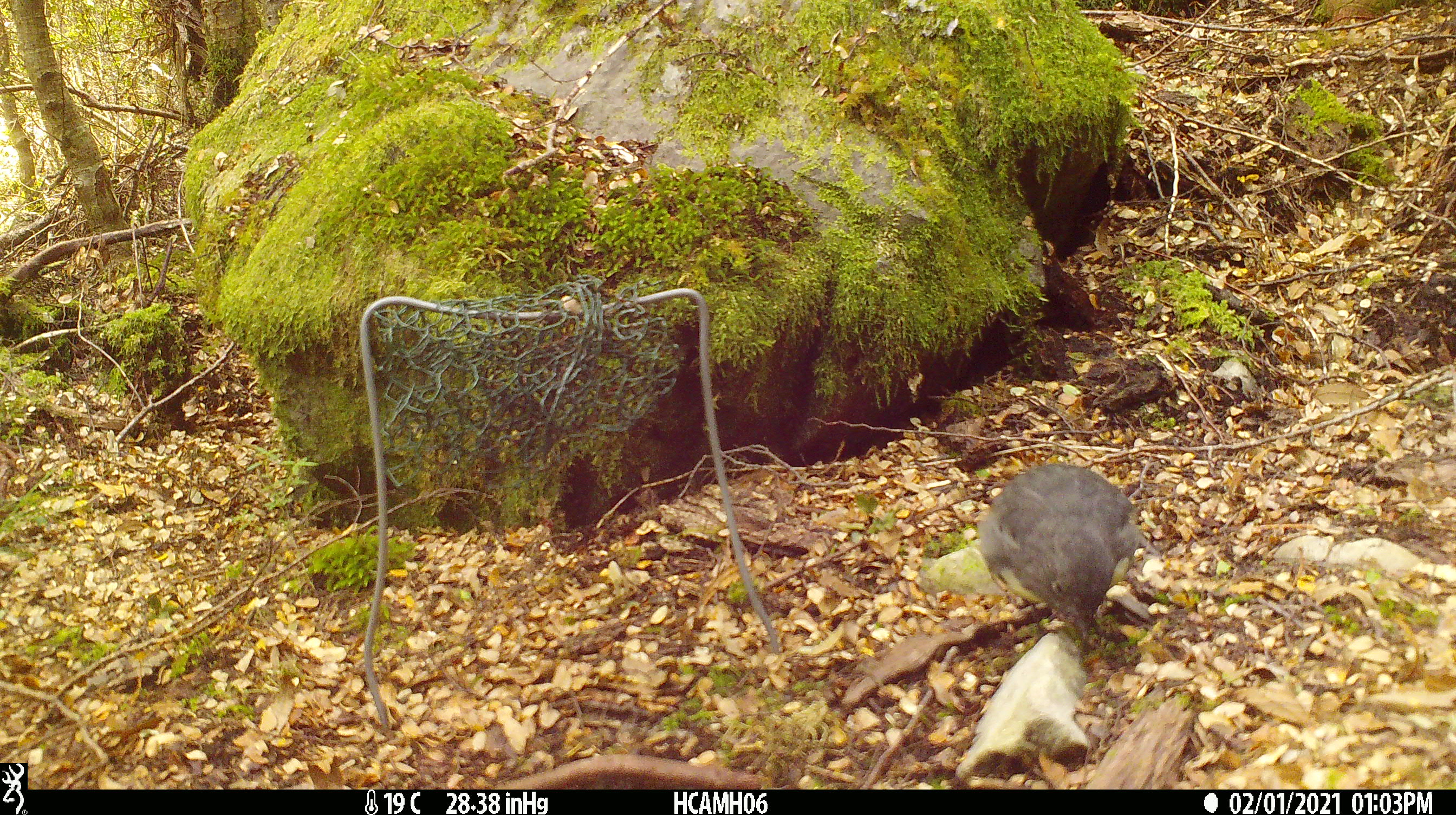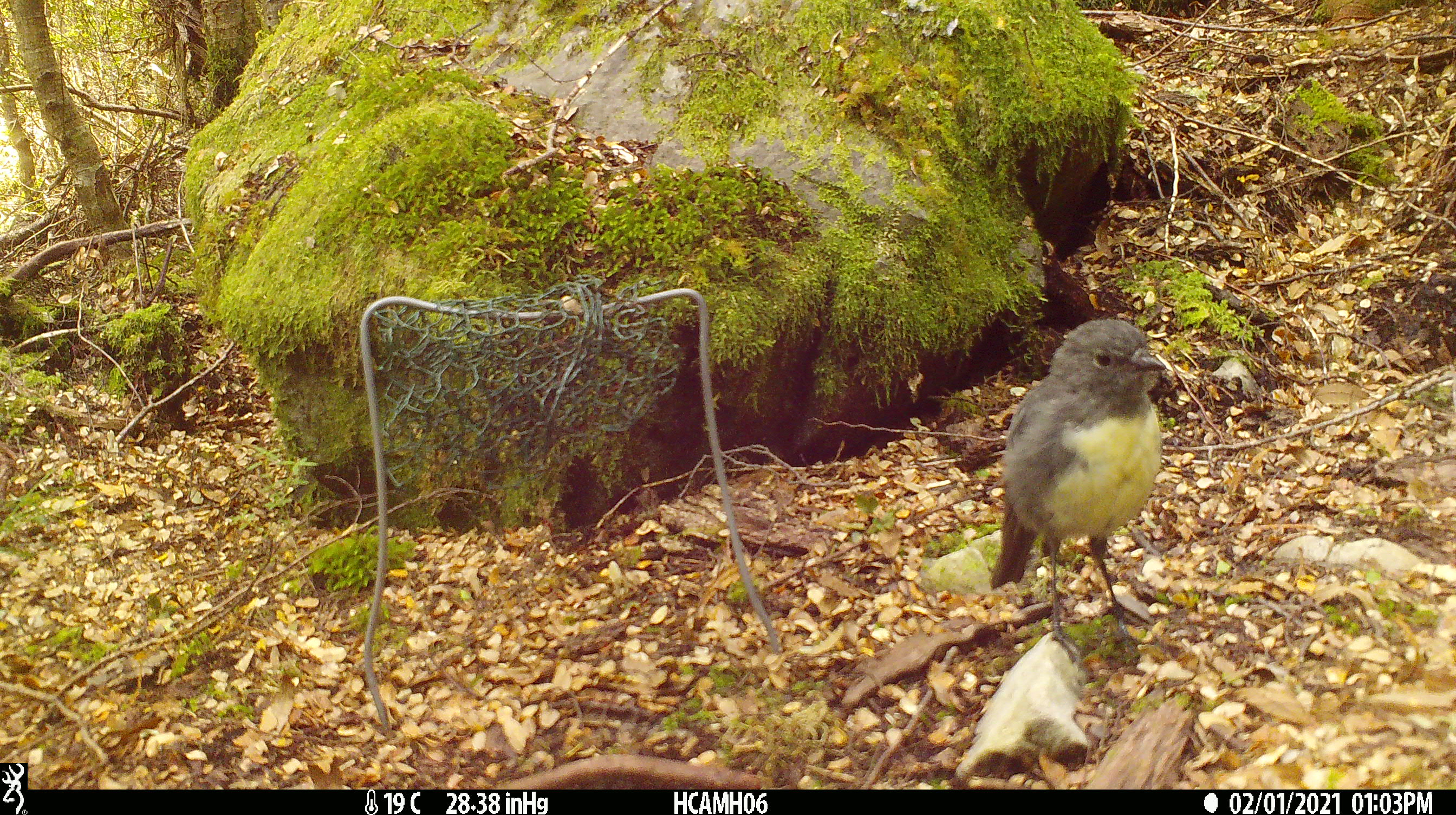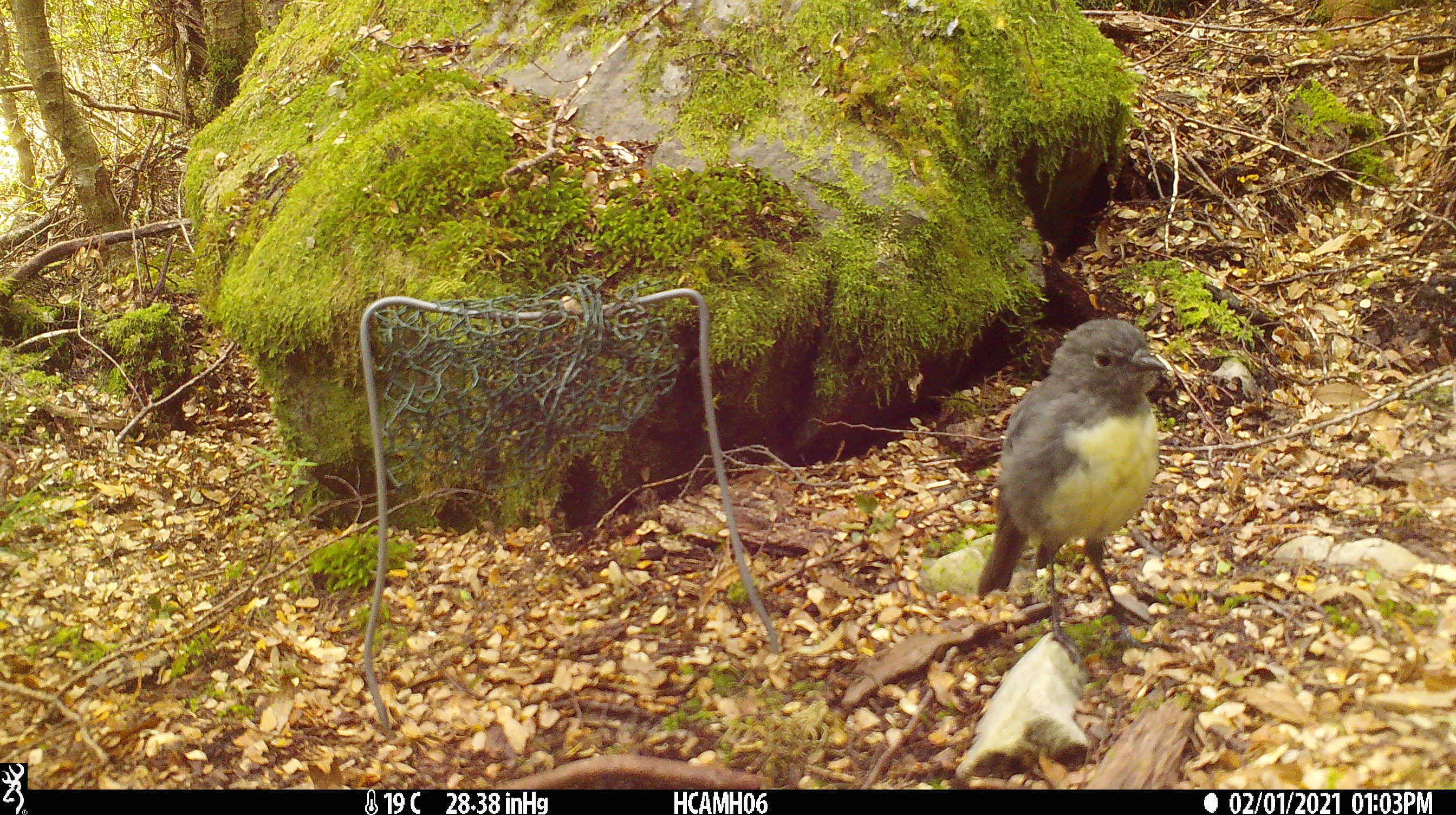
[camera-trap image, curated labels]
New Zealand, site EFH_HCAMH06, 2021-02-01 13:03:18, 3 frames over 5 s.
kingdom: Animalia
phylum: Chordata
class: Aves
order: Passeriformes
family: Petroicidae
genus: Petroica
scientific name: Petroica australis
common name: new zealand robin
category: robin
Robin (new zealand robin) (Petroica australis).